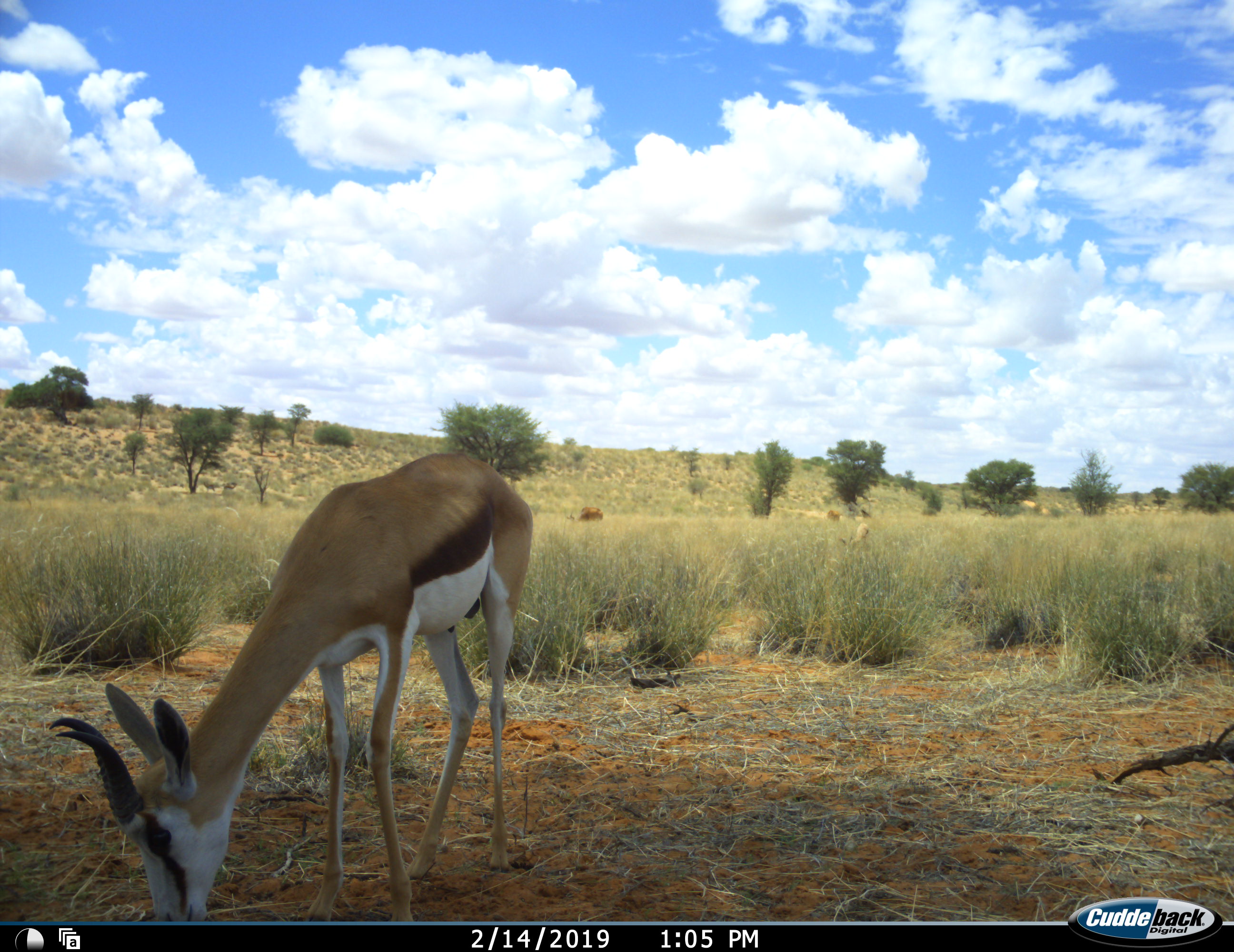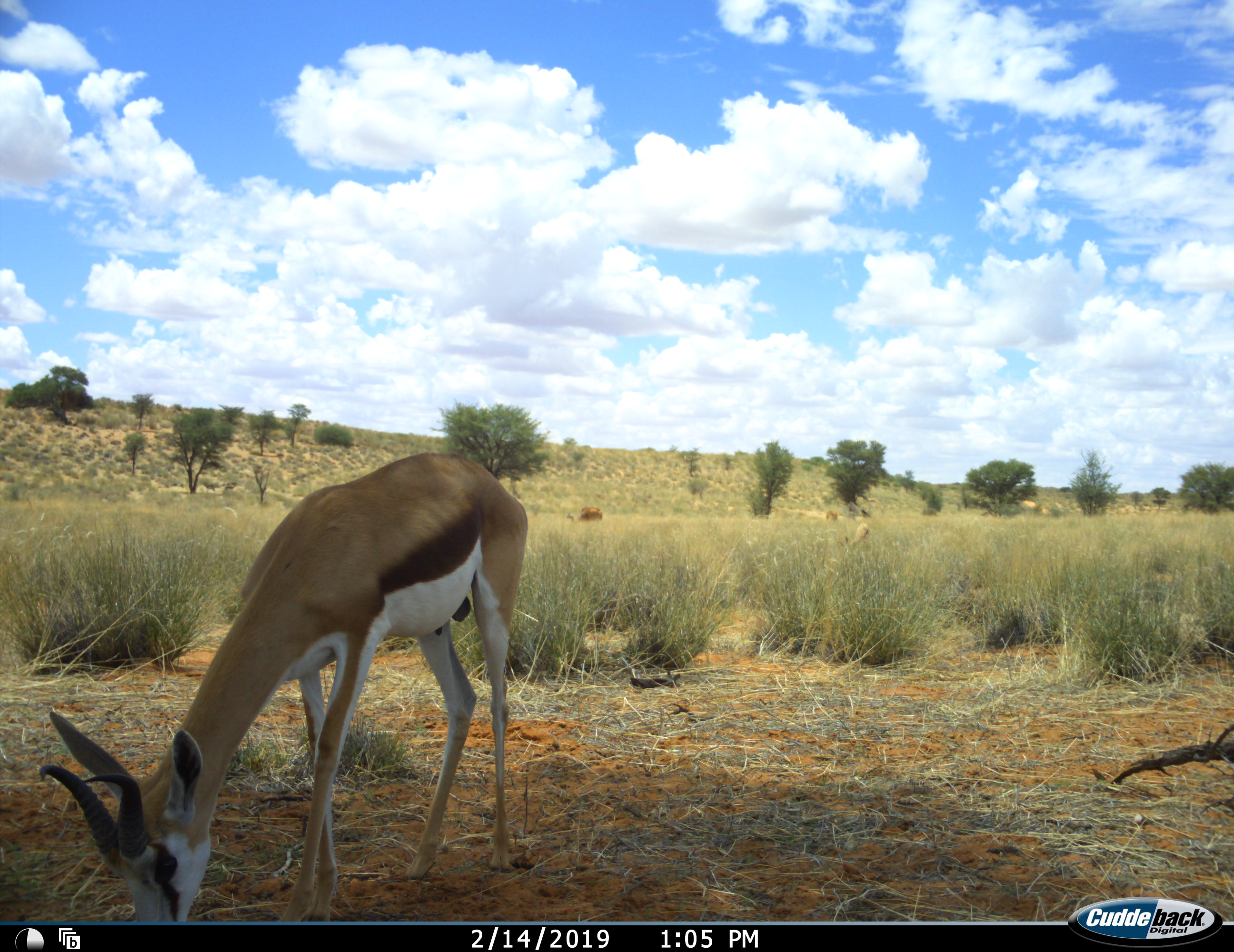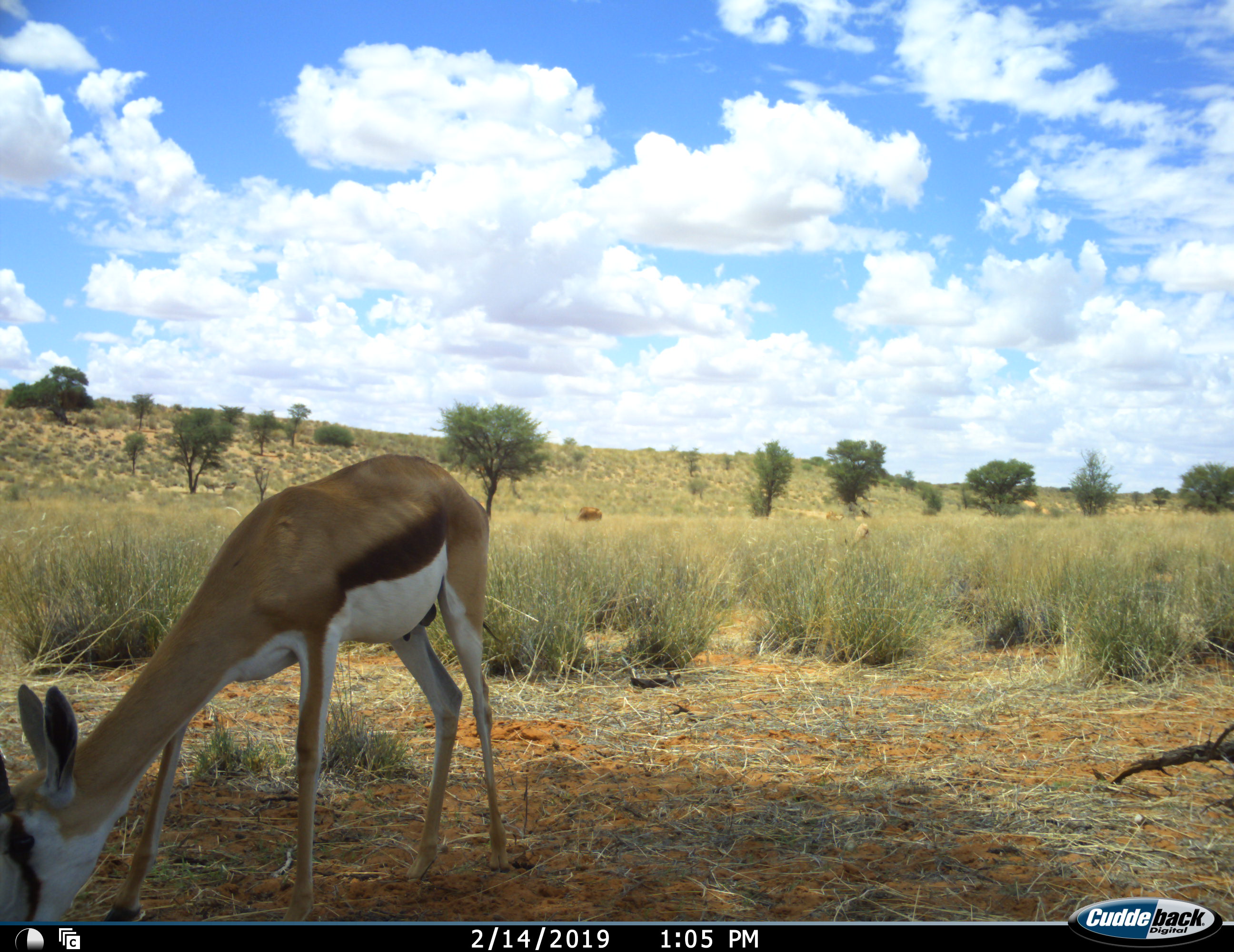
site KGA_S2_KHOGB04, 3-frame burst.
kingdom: Animalia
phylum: Chordata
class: Mammalia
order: Artiodactyla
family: Bovidae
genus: Antidorcas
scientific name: Antidorcas marsupialis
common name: springbok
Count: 2.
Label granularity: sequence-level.